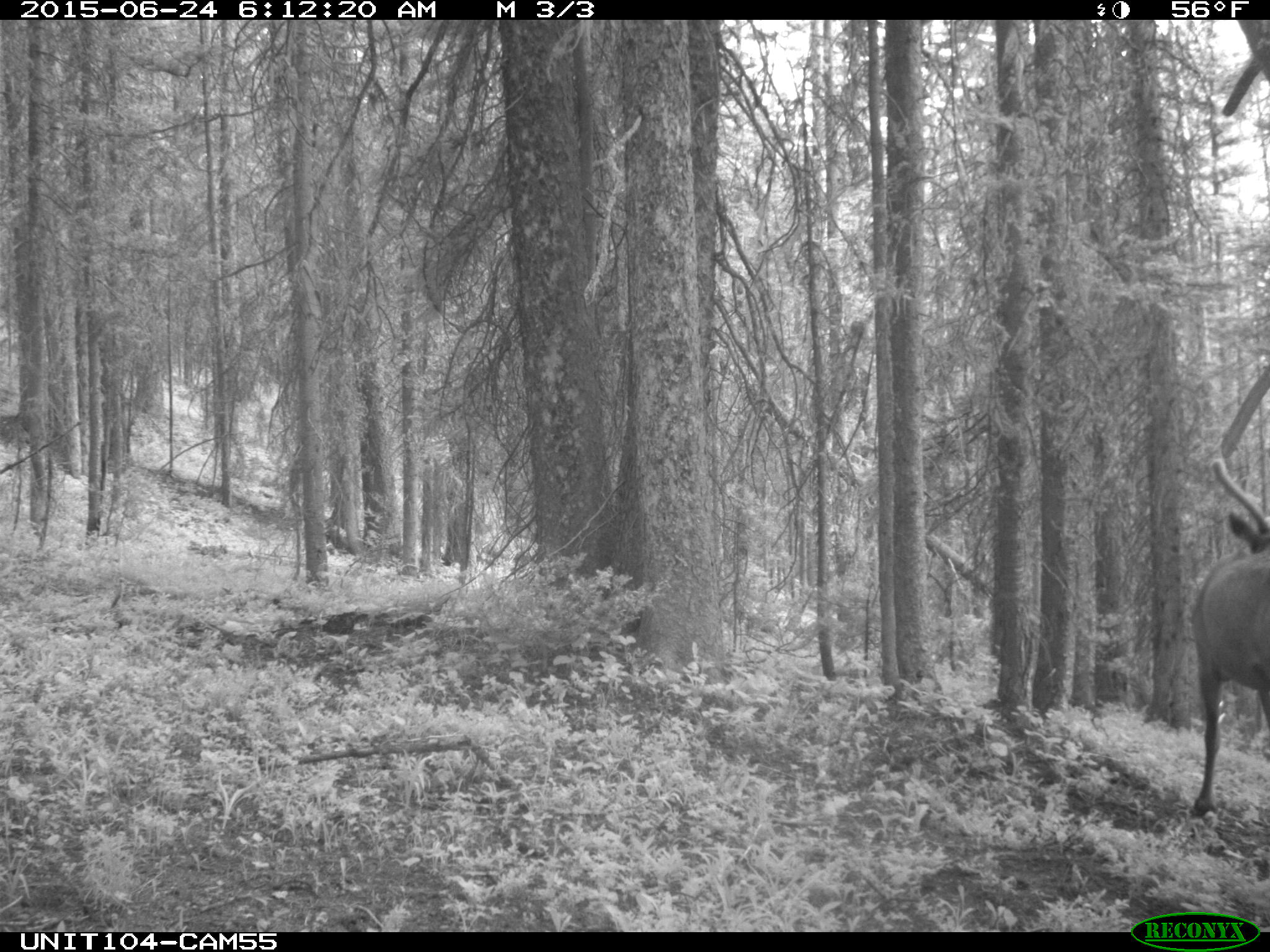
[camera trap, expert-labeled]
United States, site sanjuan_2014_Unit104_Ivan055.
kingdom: Animalia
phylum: Chordata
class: Mammalia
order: Artiodactyla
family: Cervidae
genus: Cervus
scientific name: Cervus elaphus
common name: red deer